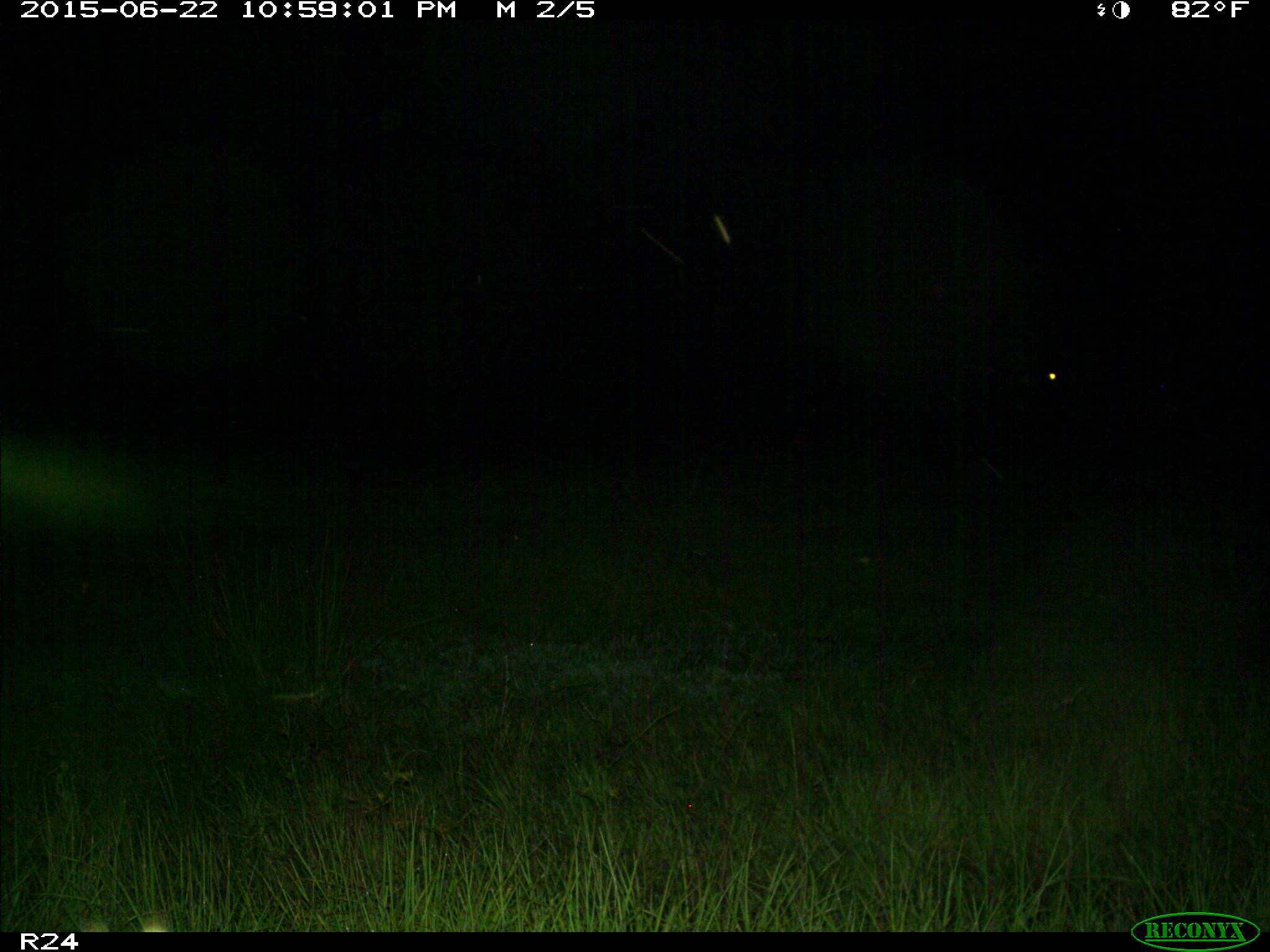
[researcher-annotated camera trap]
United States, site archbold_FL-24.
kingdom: Animalia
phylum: Chordata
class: Mammalia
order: Artiodactyla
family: Bovidae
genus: Bos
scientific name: Bos taurus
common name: domestic cow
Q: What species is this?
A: Bos taurus (domestic cow).